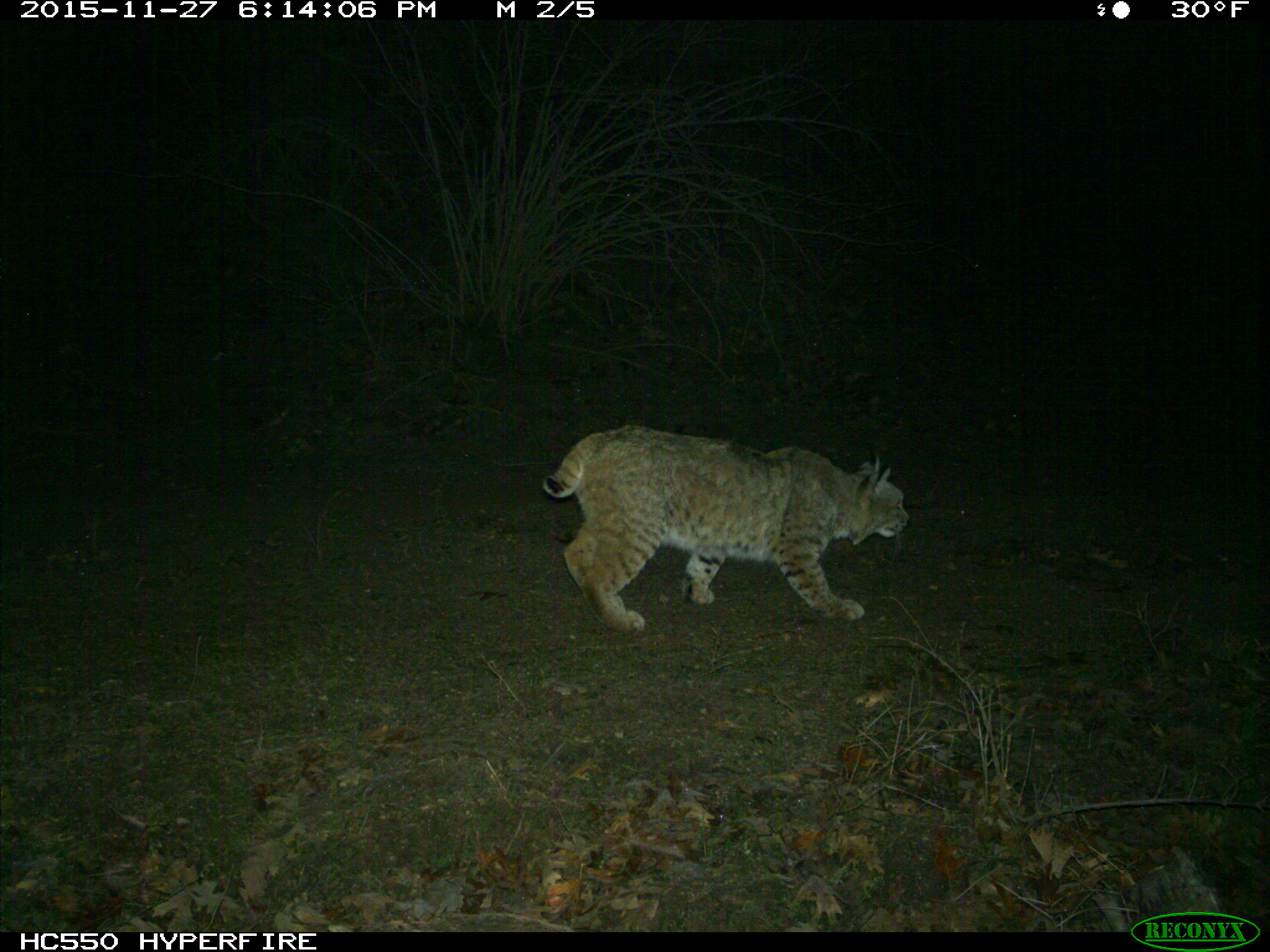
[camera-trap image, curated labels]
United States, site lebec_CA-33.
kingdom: Animalia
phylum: Chordata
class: Mammalia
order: Carnivora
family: Felidae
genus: Lynx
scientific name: Lynx rufus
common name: bobcat